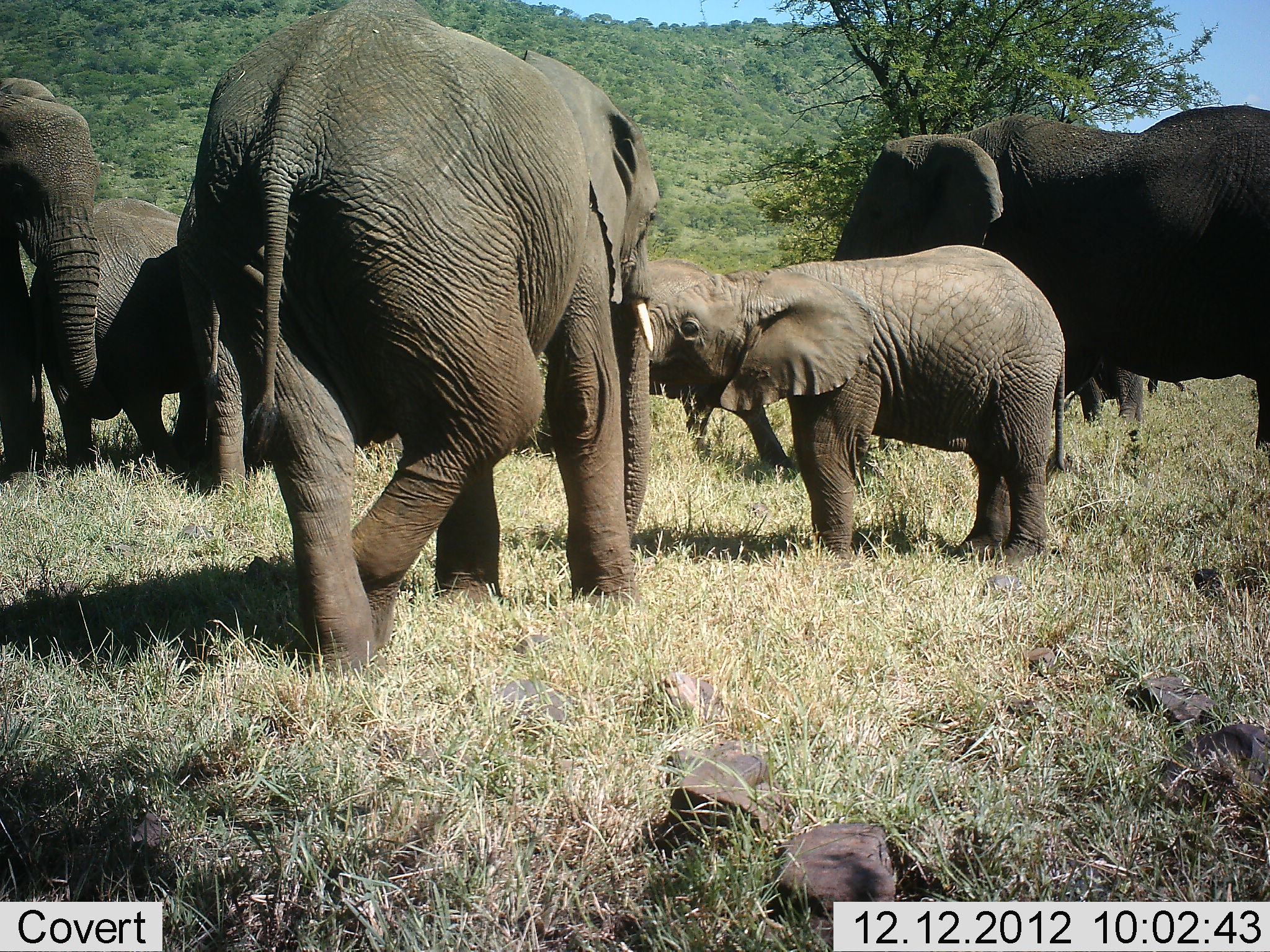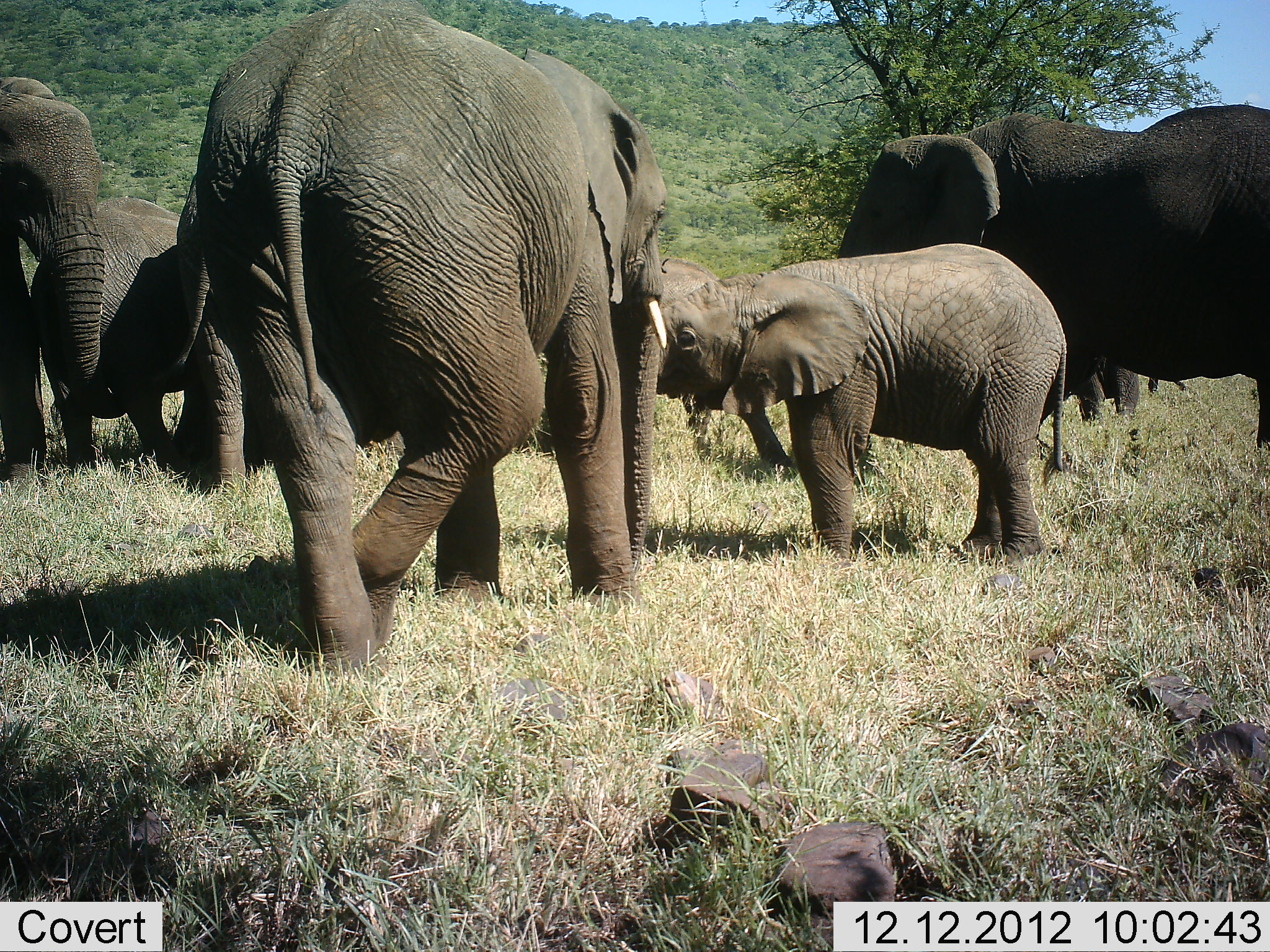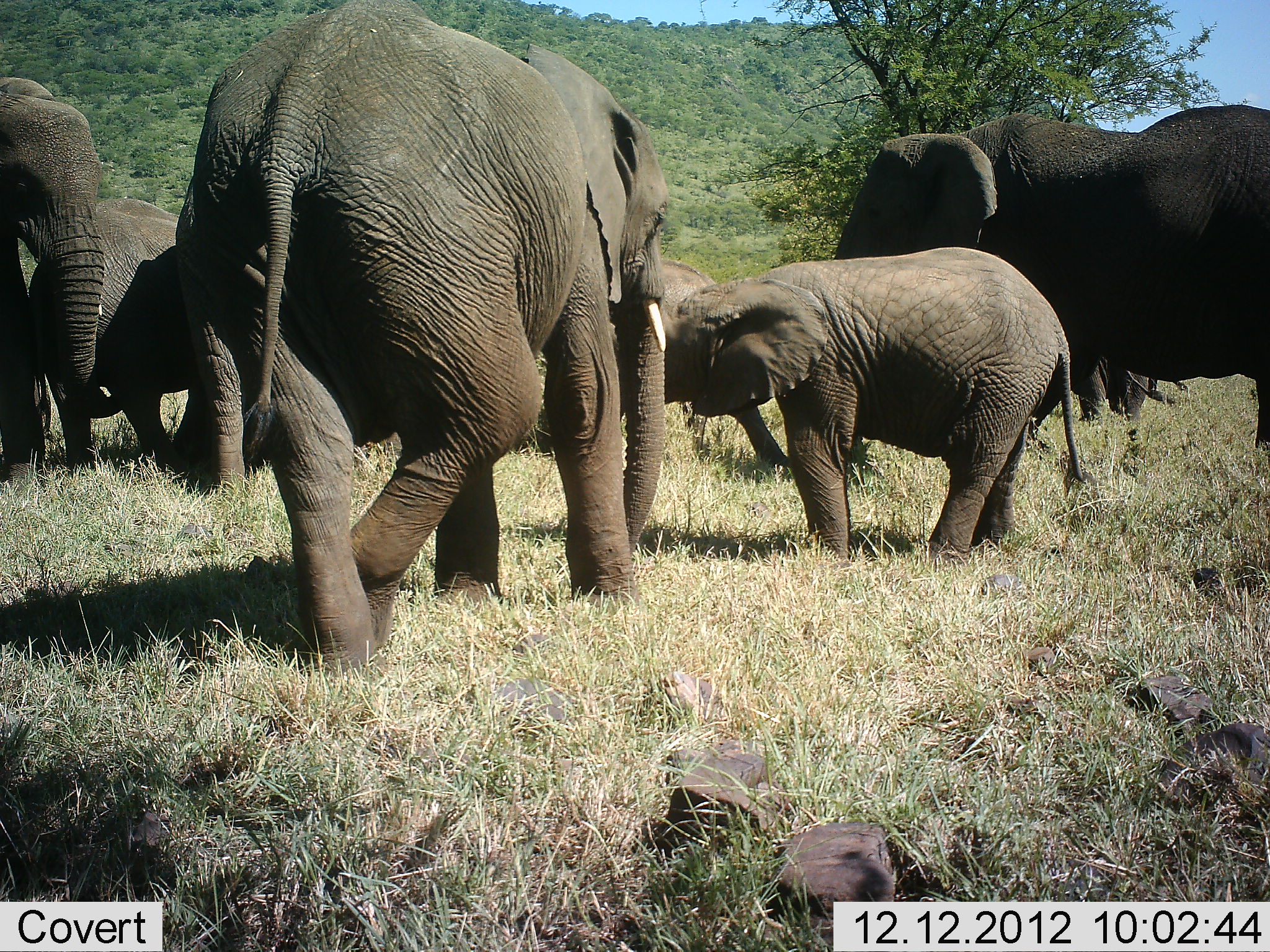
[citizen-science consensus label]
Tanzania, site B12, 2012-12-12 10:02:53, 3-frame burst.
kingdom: Animalia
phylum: Chordata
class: Mammalia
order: Proboscidea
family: Elephantidae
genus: Loxodonta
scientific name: Loxodonta africana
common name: african bush elephant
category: elephant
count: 7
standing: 80%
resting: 12%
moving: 8%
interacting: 40%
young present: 80%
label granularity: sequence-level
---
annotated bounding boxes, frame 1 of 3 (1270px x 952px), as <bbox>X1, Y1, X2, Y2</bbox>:
animal: <bbox>193, 5, 658, 677</bbox>; <bbox>831, 104, 1270, 456</bbox>; <bbox>645, 244, 1068, 565</bbox>; <bbox>175, 175, 376, 502</bbox>; <bbox>26, 199, 204, 471</bbox>; <bbox>0, 95, 122, 482</bbox>; <bbox>640, 255, 794, 470</bbox>; <bbox>1054, 351, 1190, 420</bbox>; <bbox>0, 76, 58, 103</bbox>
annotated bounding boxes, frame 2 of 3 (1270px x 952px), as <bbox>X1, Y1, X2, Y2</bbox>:
animal: <bbox>195, 2, 669, 679</bbox>; <bbox>834, 102, 1270, 457</bbox>; <bbox>653, 241, 1068, 571</bbox>; <bbox>27, 196, 196, 471</bbox>; <bbox>0, 91, 109, 475</bbox>; <bbox>156, 175, 275, 492</bbox>; <bbox>654, 255, 795, 469</bbox>; <bbox>1048, 351, 1161, 418</bbox>; <bbox>0, 76, 58, 103</bbox>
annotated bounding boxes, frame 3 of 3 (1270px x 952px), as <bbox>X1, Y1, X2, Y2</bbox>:
animal: <bbox>189, 0, 669, 673</bbox>; <bbox>835, 104, 1270, 457</bbox>; <bbox>662, 245, 1090, 556</bbox>; <bbox>29, 198, 200, 471</bbox>; <bbox>0, 95, 121, 479</bbox>; <bbox>640, 254, 809, 467</bbox>; <bbox>172, 196, 293, 492</bbox>; <bbox>1069, 339, 1179, 426</bbox>; <bbox>0, 77, 57, 102</bbox>